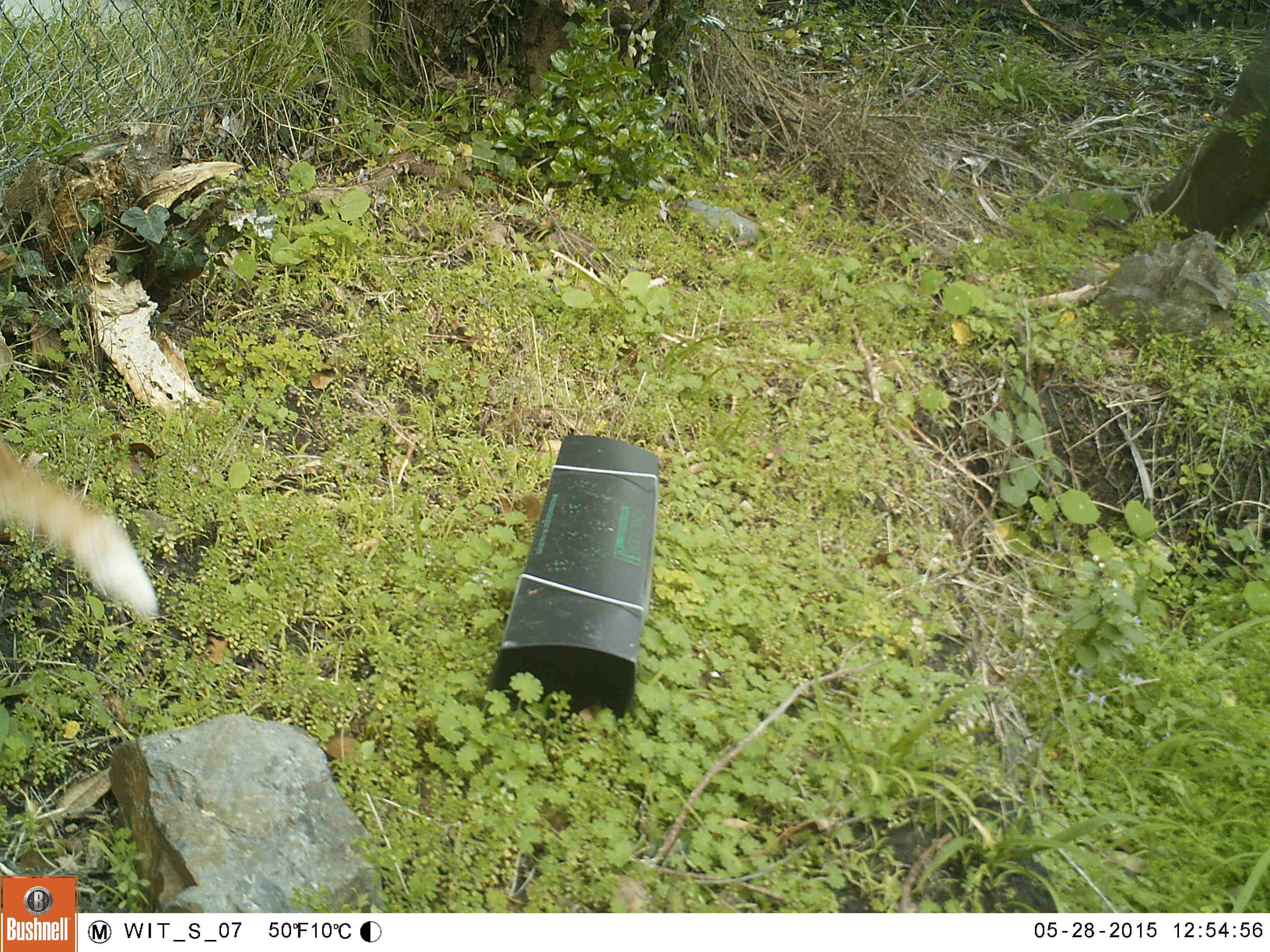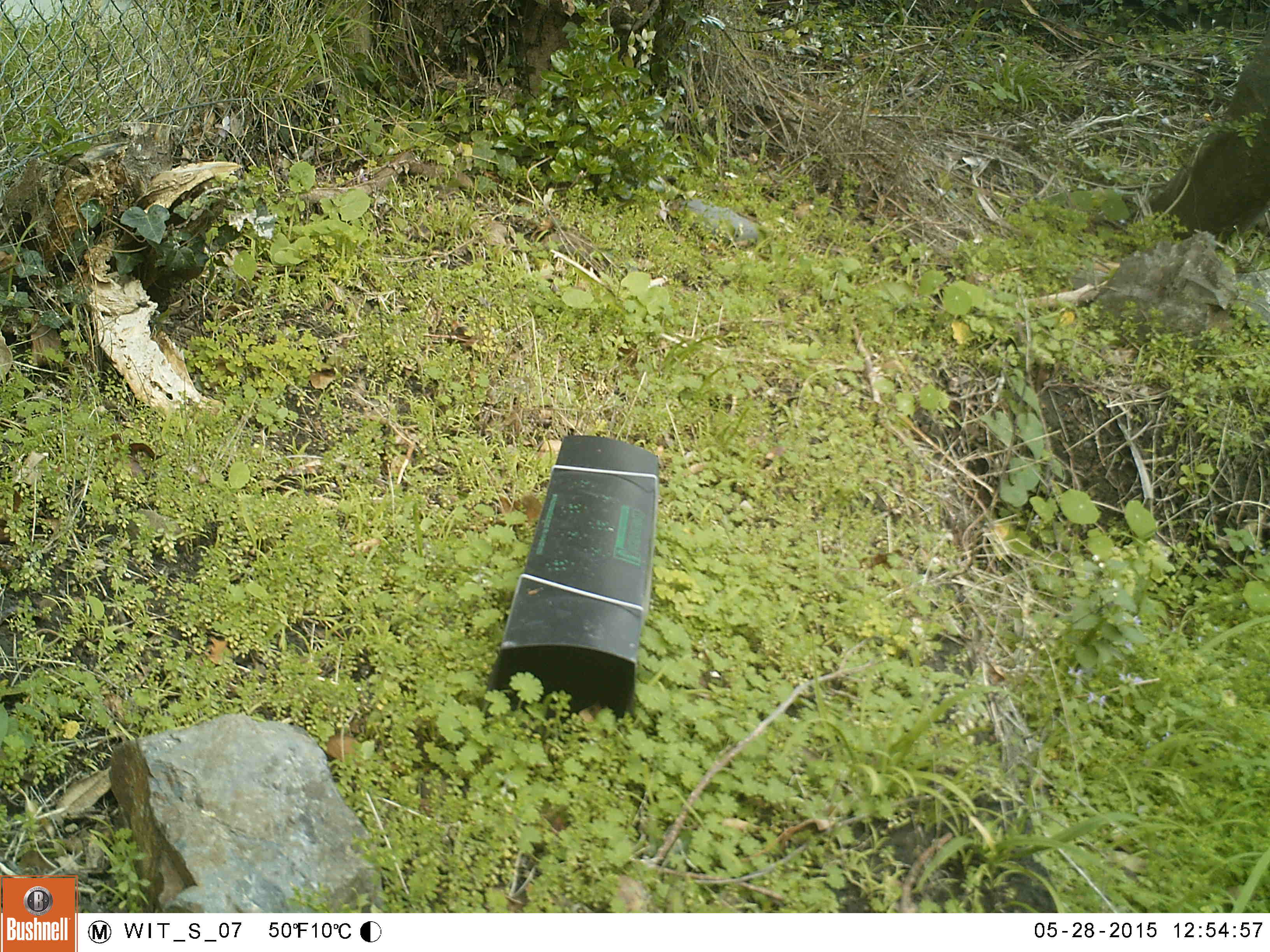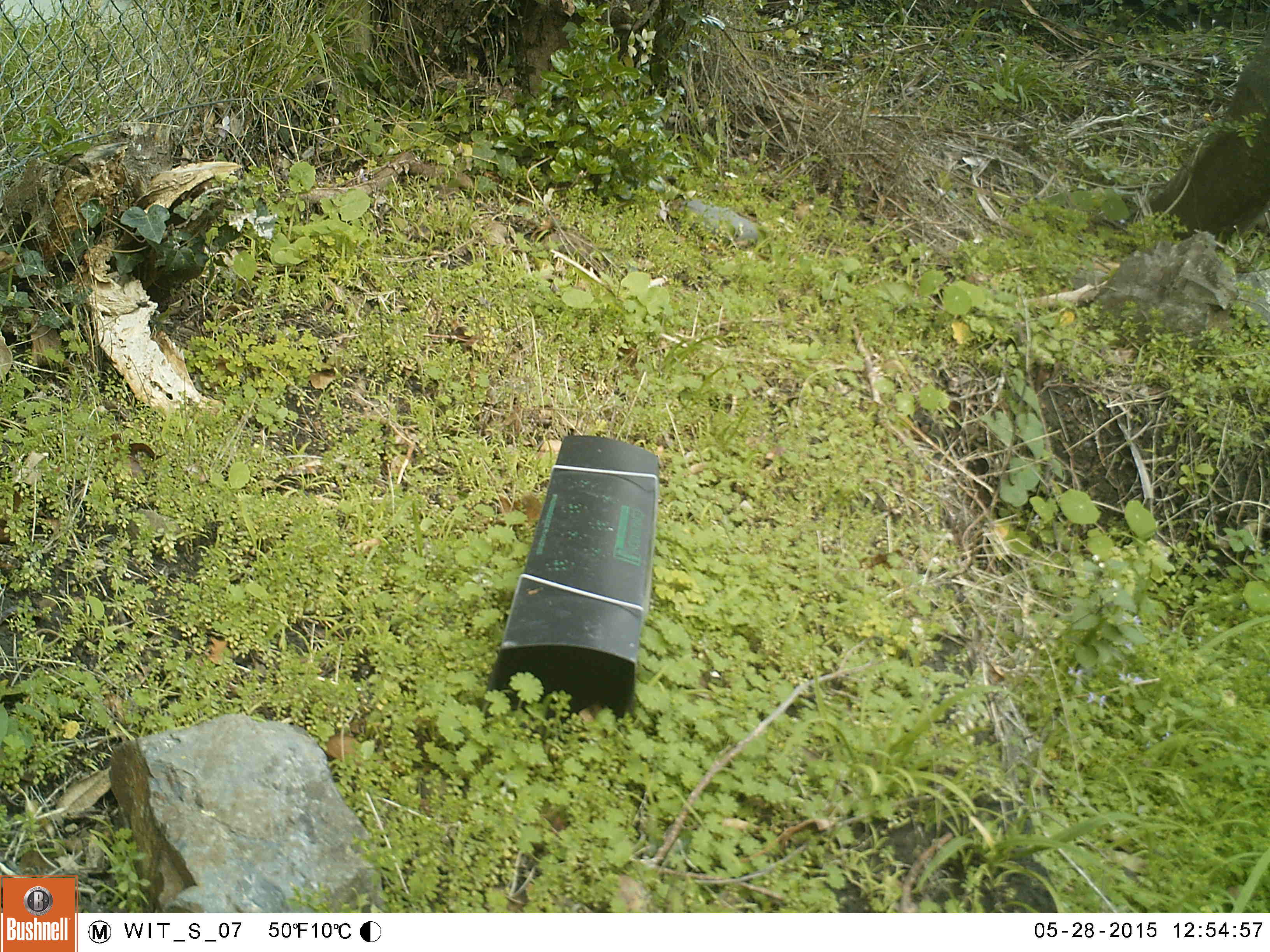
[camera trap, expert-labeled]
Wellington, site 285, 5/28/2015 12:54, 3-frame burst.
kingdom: Animalia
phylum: Chordata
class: Mammalia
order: Carnivora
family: Felidae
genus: Felis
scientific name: Felis catus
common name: cat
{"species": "cat (Felis catus)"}